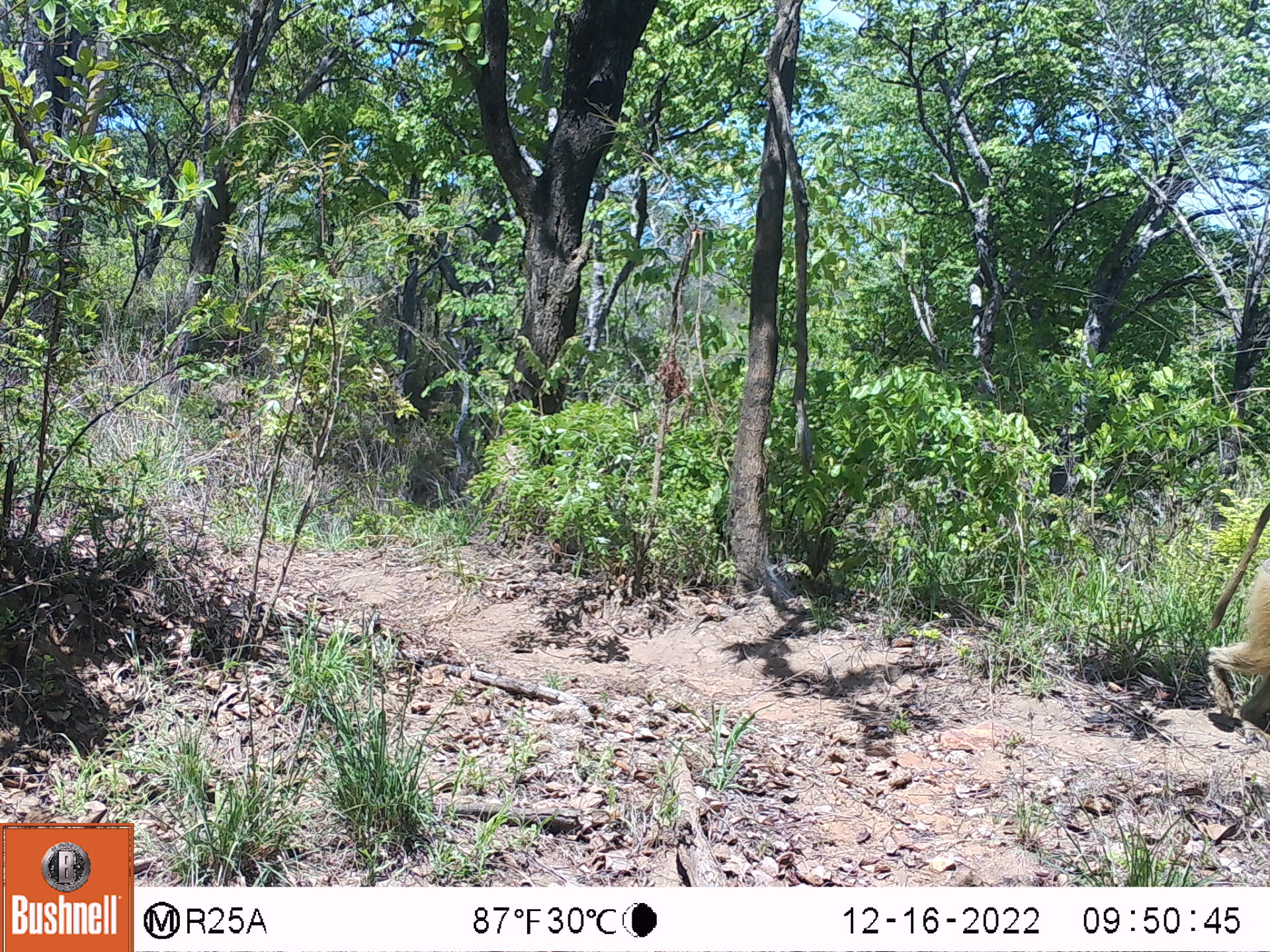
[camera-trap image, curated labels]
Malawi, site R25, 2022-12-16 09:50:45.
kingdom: Animalia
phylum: Chordata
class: Mammalia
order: Primates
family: Cercopithecidae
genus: Papio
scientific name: Papio cynocephalus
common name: yellow baboon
Yellow baboon (Papio cynocephalus), count 1.